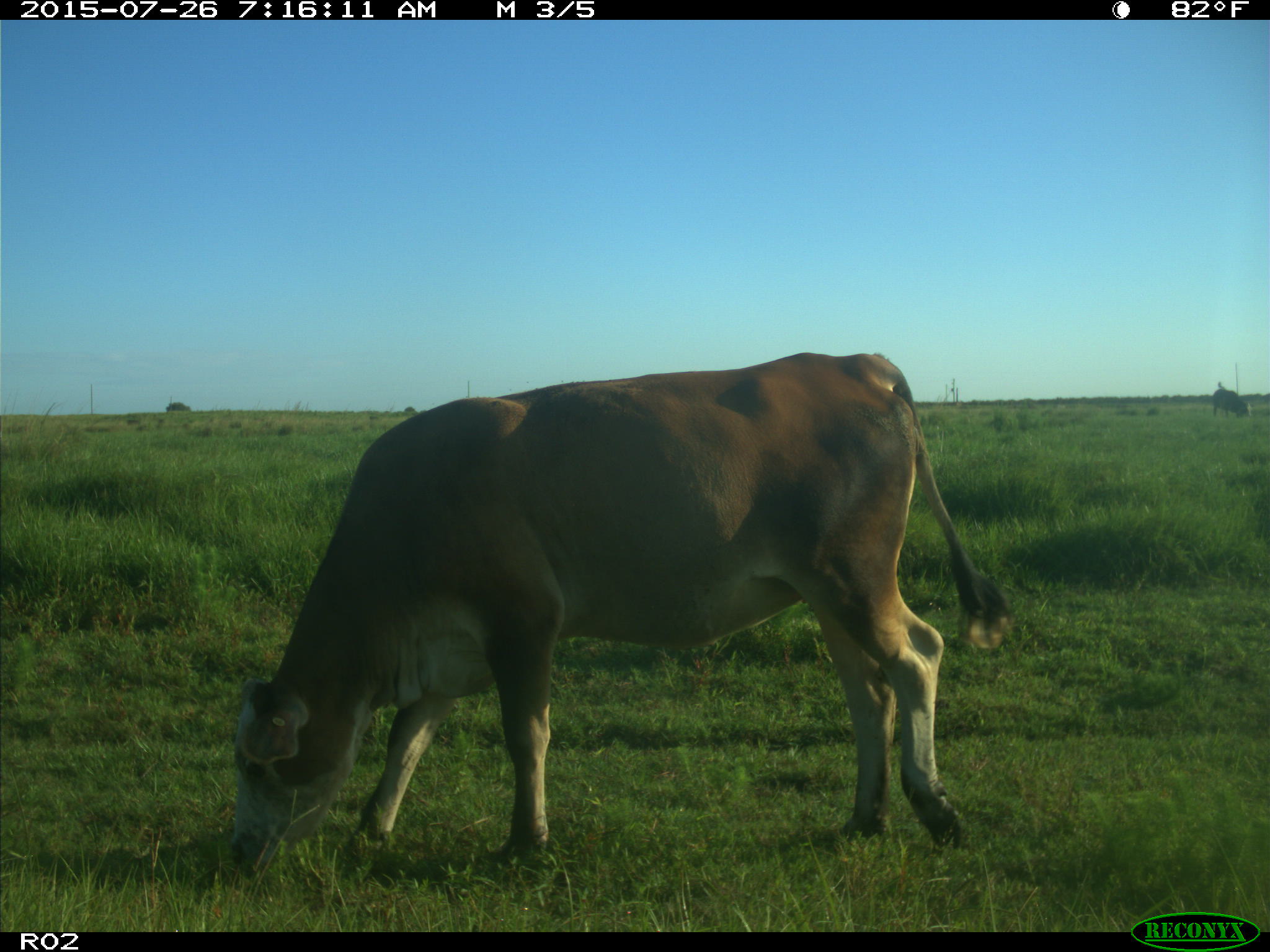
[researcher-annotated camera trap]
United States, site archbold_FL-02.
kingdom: Animalia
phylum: Chordata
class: Mammalia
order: Artiodactyla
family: Bovidae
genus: Bos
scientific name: Bos taurus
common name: domestic cow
Bos taurus (domestic cow).